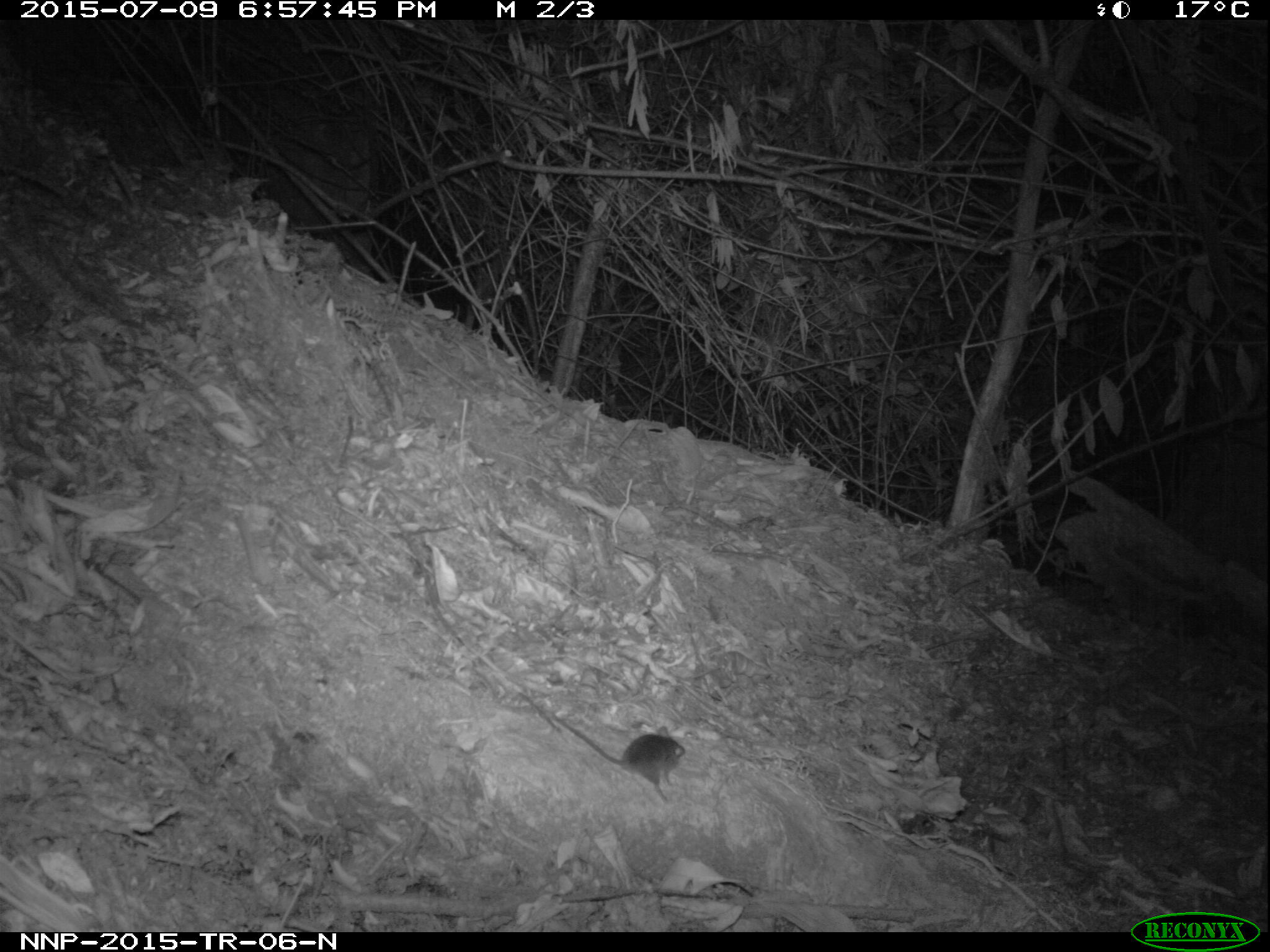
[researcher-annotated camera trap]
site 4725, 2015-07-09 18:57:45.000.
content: unidentified animal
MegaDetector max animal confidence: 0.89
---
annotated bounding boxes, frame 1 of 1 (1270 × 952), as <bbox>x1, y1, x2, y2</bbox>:
unidentifiable: <bbox>553, 714, 686, 802</bbox>